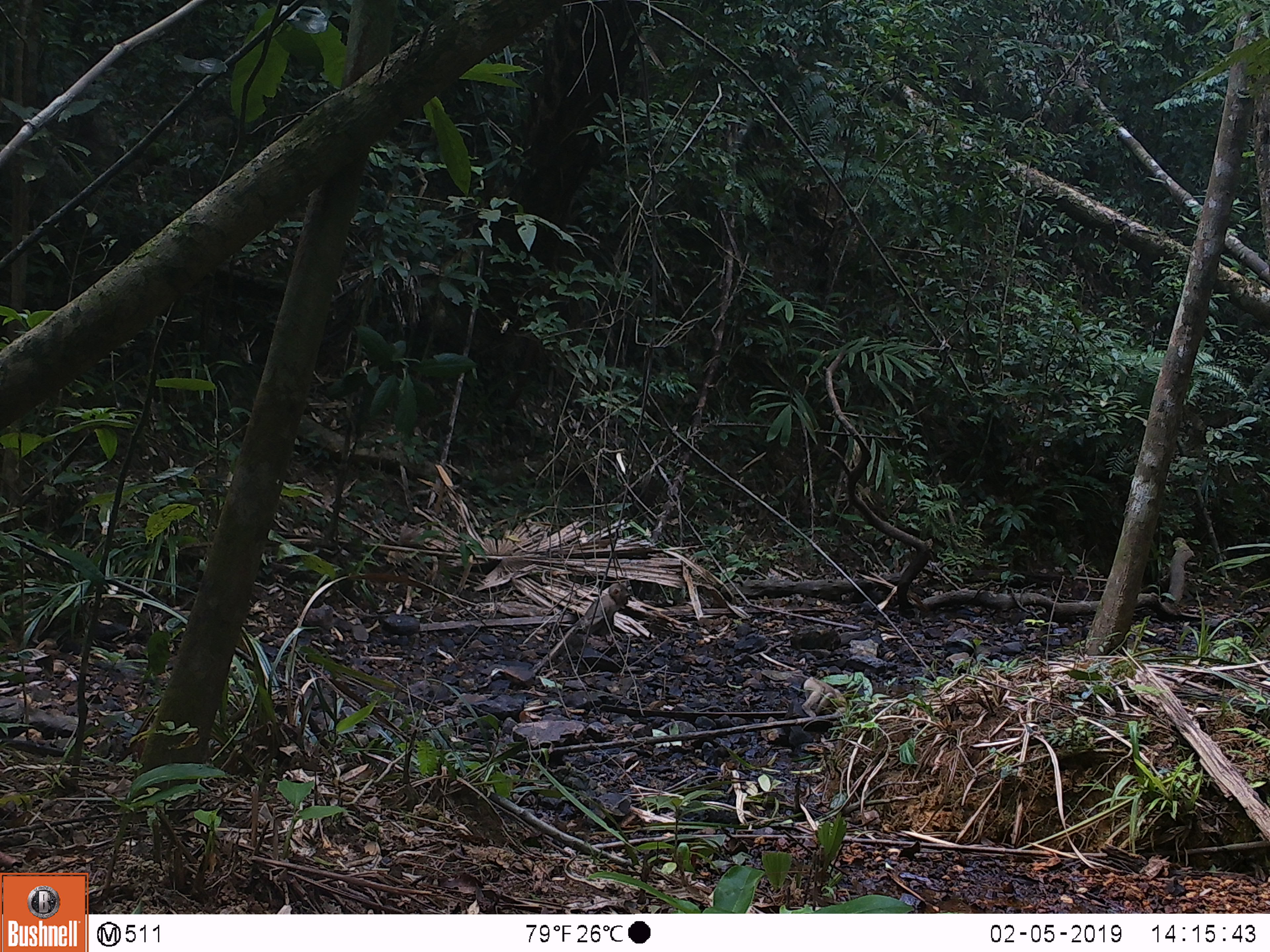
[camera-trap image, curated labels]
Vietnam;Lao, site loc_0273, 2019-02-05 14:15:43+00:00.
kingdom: Animalia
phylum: Chordata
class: Mammalia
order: Primates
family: Cercopithecidae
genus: Macaca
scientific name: Macaca nemestrina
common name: pig-tailed macaque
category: pig tailed macaque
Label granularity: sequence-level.